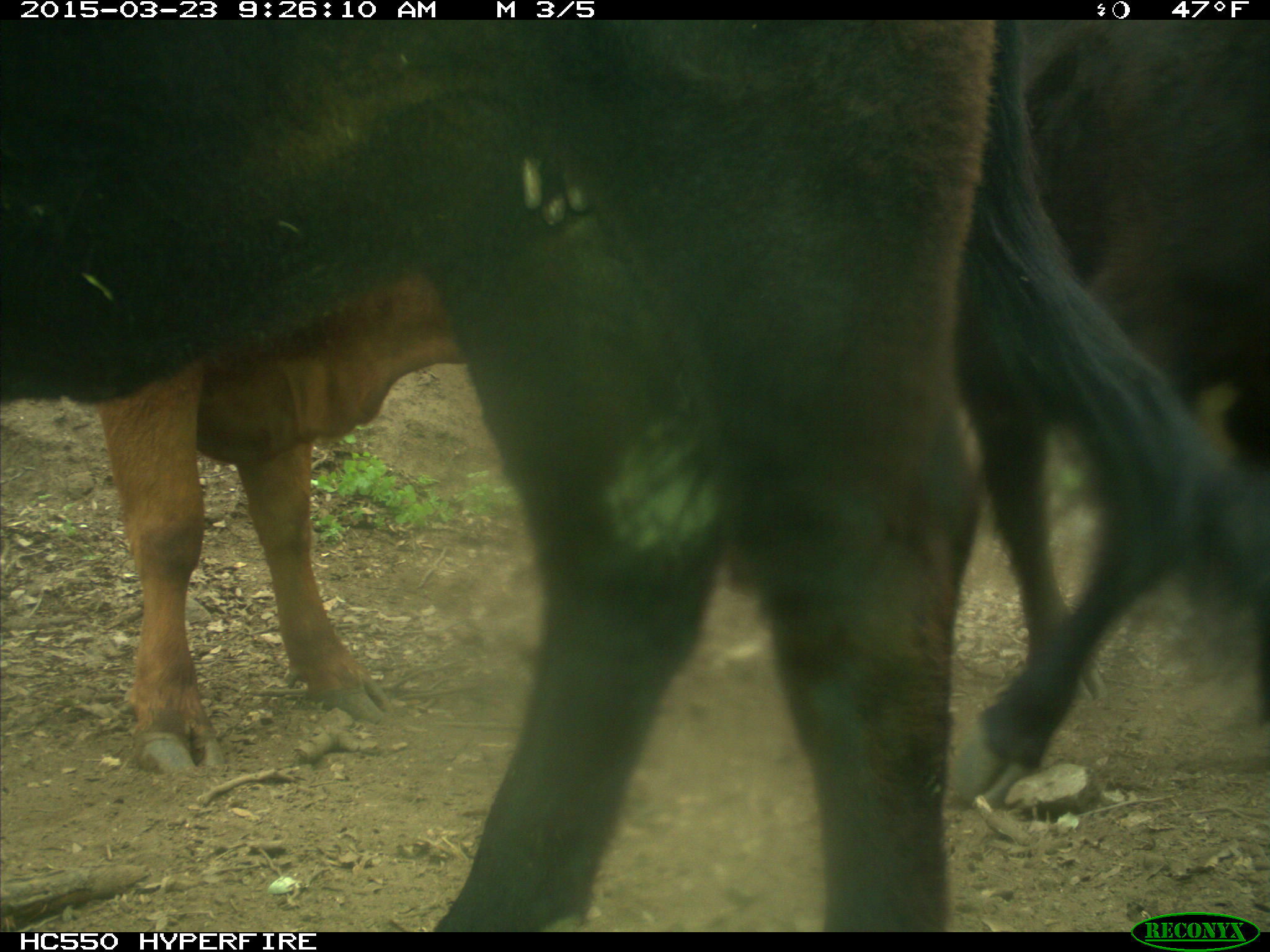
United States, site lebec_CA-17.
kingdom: Animalia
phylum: Chordata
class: Mammalia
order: Artiodactyla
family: Bovidae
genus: Bos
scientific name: Bos taurus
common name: domestic cow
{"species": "Bos taurus (domestic cow)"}